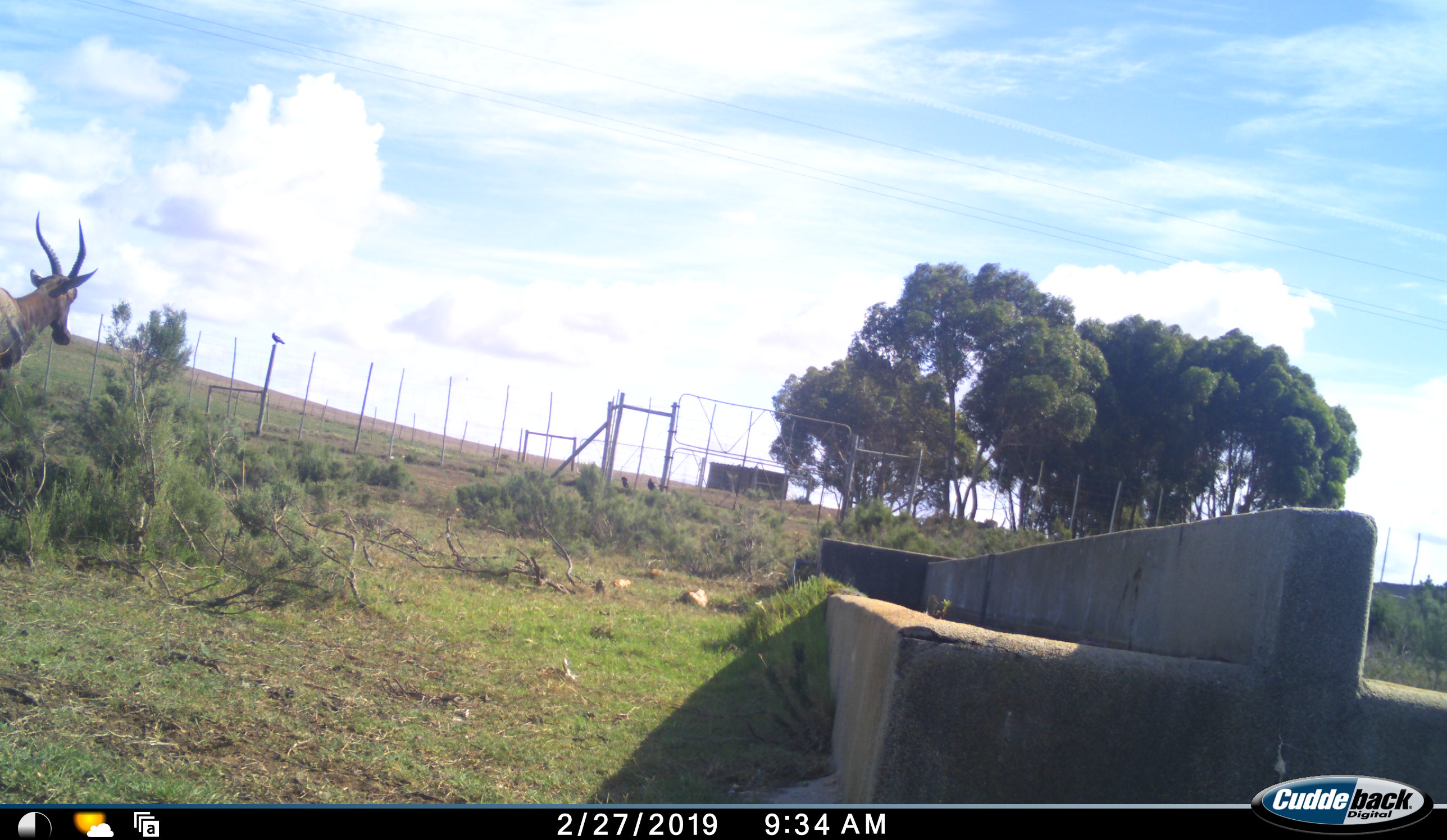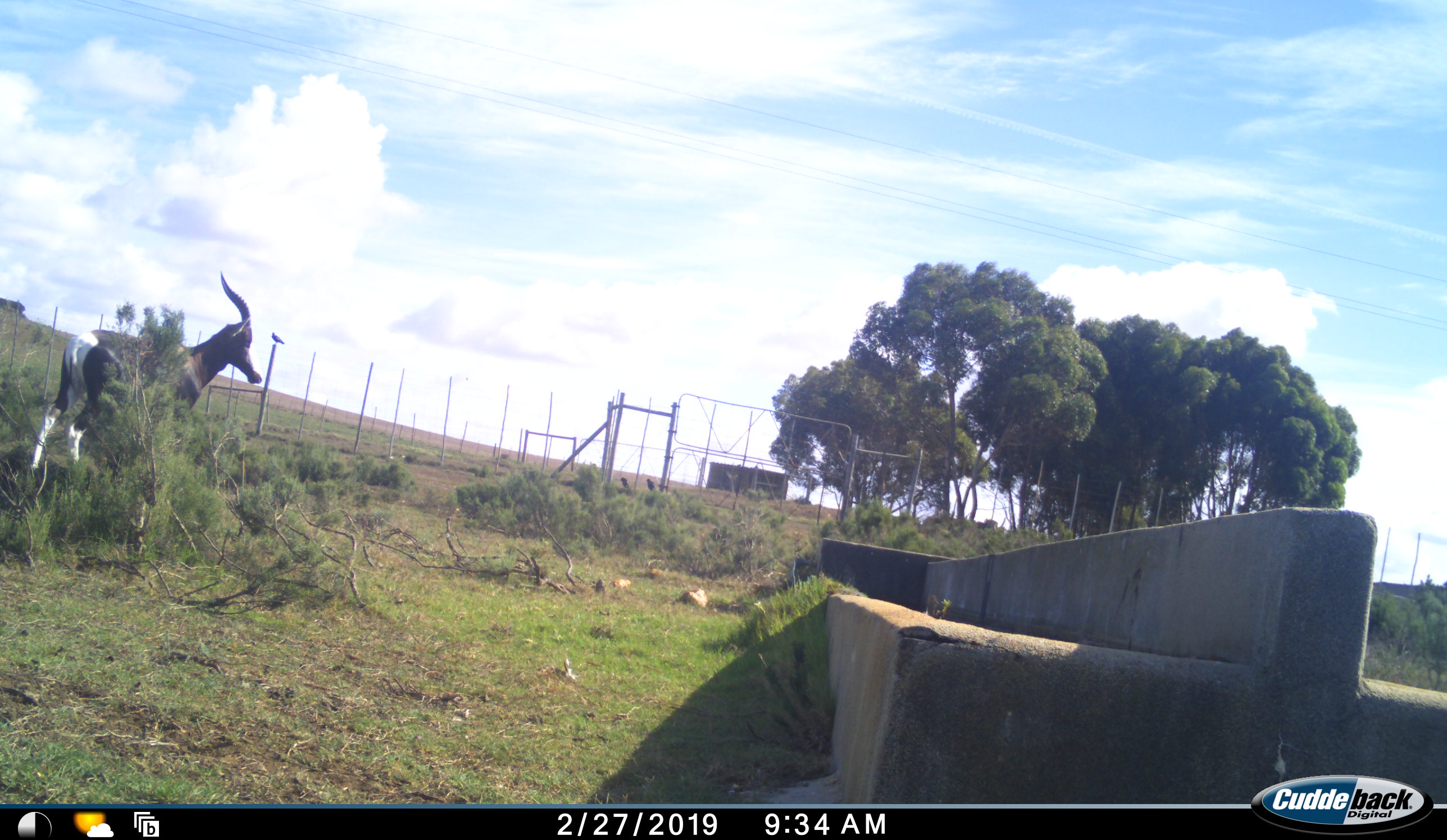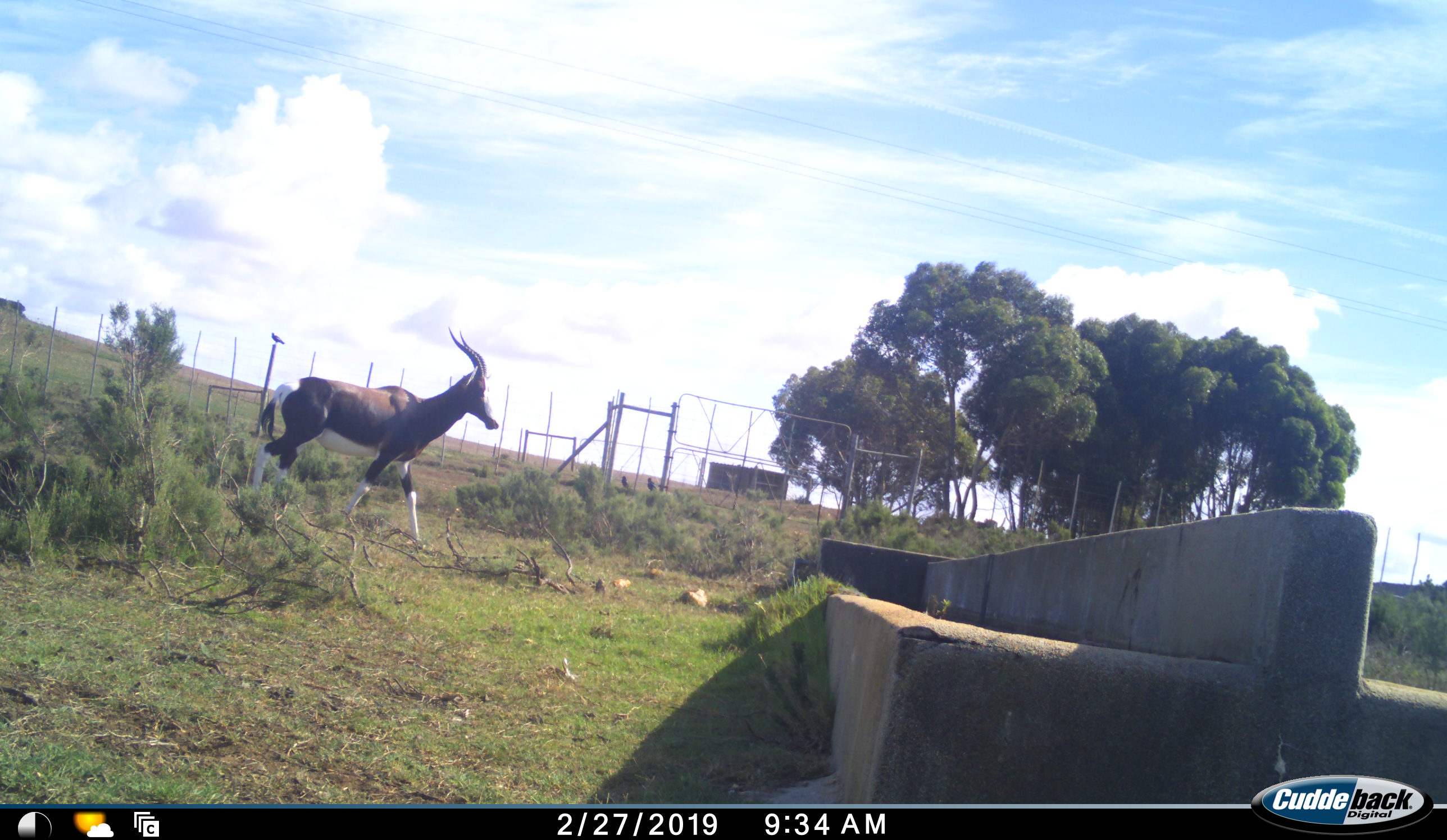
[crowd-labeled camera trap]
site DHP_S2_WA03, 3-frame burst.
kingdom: Animalia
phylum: Chordata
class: Mammalia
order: Artiodactyla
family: Bovidae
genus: Damaliscus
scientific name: Damaliscus pygargus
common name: bontebok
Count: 1.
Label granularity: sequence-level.